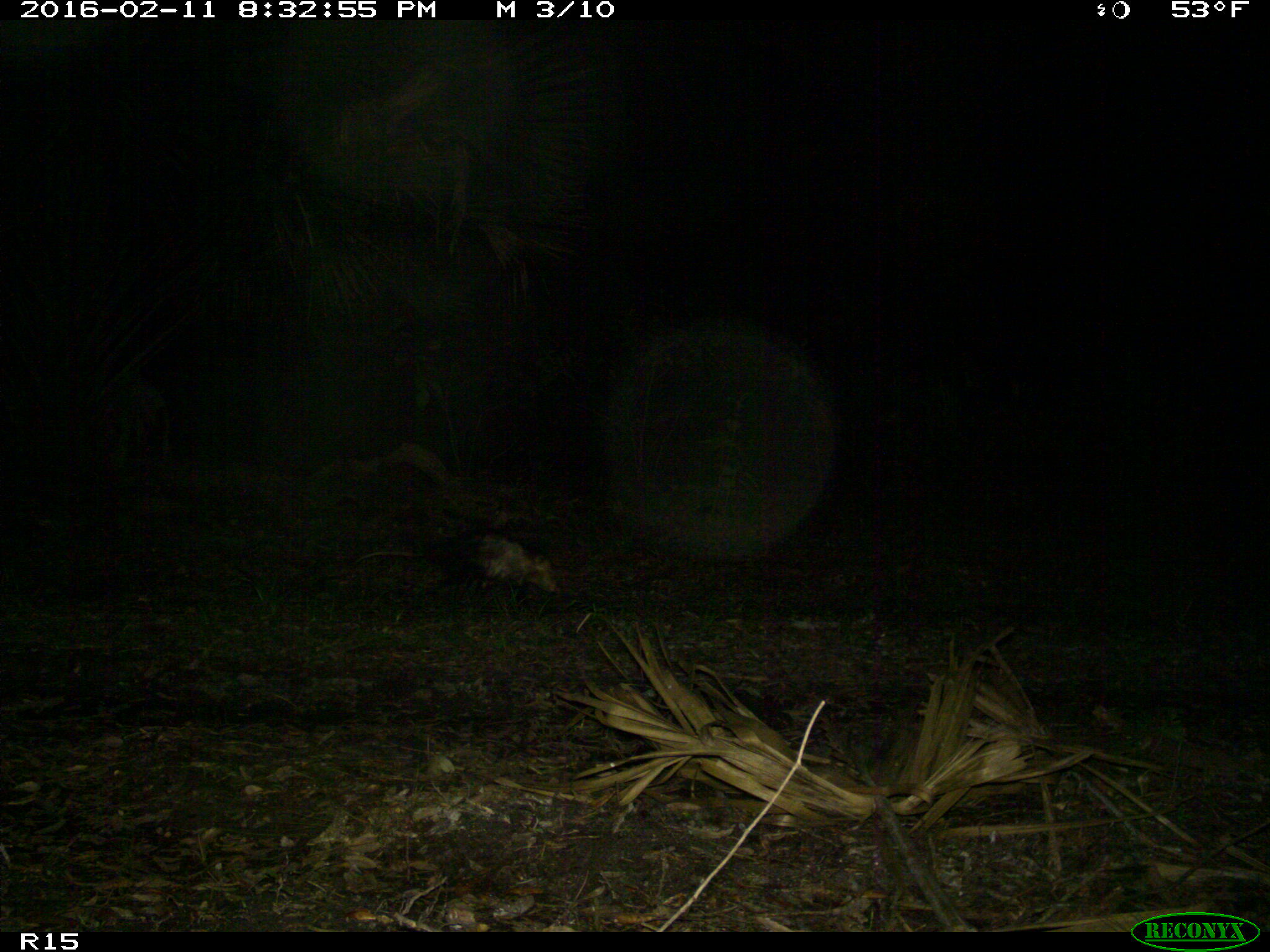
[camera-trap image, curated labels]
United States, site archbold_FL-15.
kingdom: Animalia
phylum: Chordata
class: Mammalia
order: Didelphimorphia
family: Didelphidae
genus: Didelphis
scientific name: Didelphis virginiana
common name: virginia opossum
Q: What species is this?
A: Didelphis virginiana (virginia opossum).